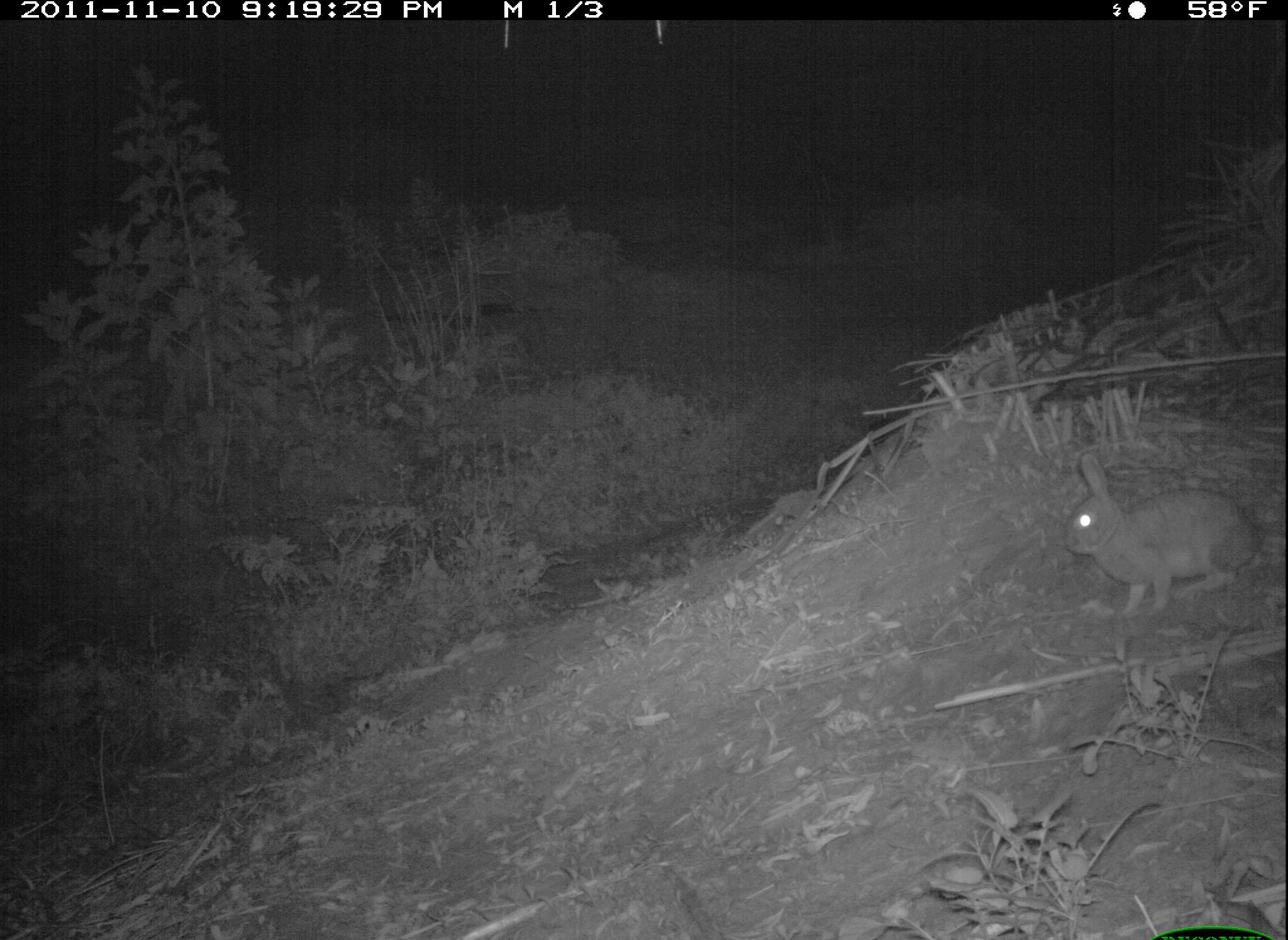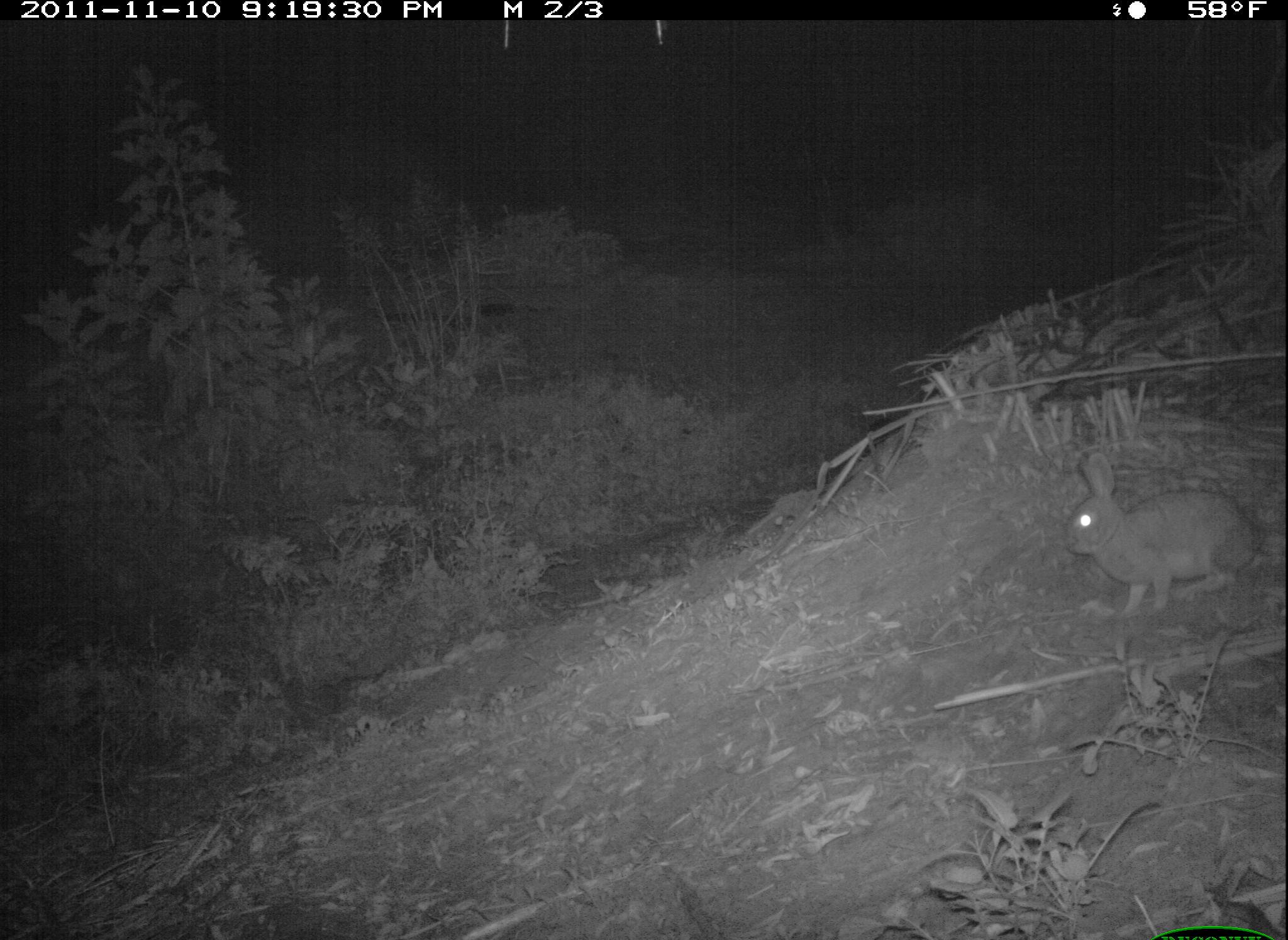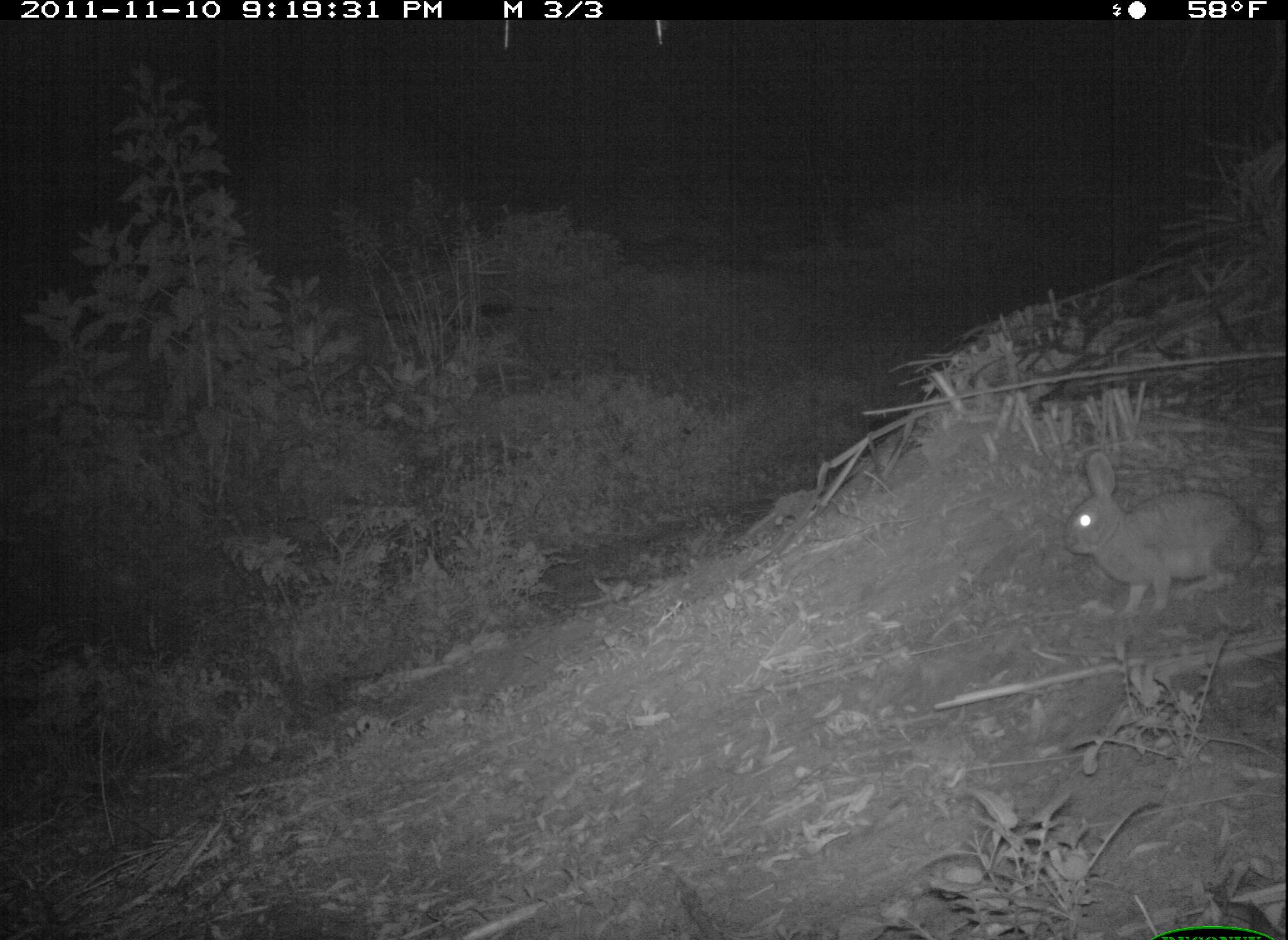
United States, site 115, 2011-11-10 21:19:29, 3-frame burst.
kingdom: Animalia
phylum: Chordata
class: Mammalia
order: Lagomorpha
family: Leporidae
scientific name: Leporidae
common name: rabbits and hares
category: rabbit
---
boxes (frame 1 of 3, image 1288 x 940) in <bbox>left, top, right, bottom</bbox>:
rabbit: <bbox>1043, 438, 1278, 620</bbox>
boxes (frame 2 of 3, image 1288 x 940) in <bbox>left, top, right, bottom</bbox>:
rabbit: <bbox>1059, 443, 1275, 622</bbox>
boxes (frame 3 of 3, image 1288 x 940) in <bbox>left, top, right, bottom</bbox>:
rabbit: <bbox>1055, 437, 1277, 620</bbox>